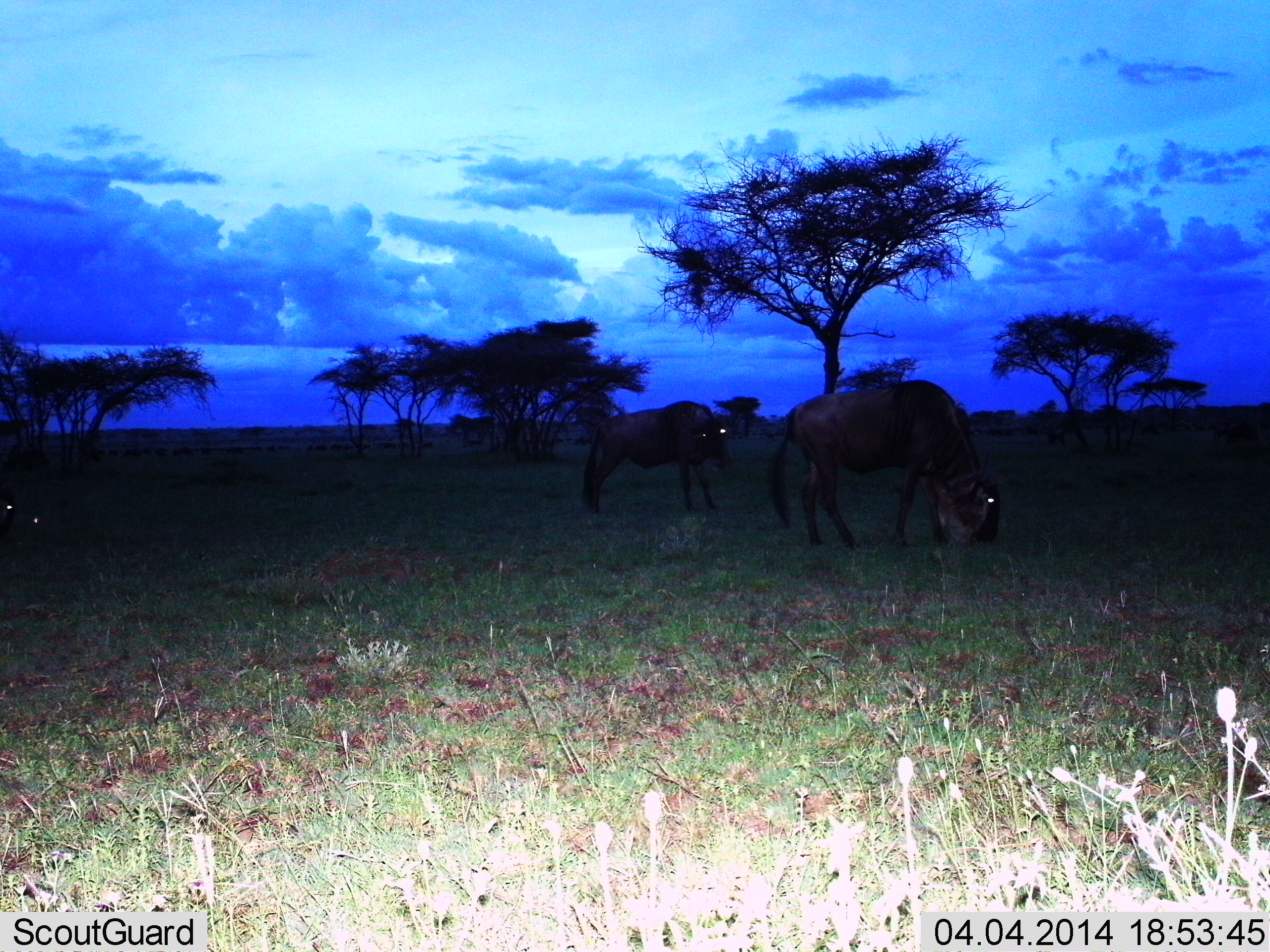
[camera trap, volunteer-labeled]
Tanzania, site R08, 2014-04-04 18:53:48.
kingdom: Animalia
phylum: Chordata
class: Mammalia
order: Artiodactyla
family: Bovidae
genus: Connochaetes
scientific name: Connochaetes taurinus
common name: blue wildebeest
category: wildebeest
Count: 3.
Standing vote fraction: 80%.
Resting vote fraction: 0%.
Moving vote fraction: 20%.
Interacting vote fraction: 0%.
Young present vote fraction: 0%.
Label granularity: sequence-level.